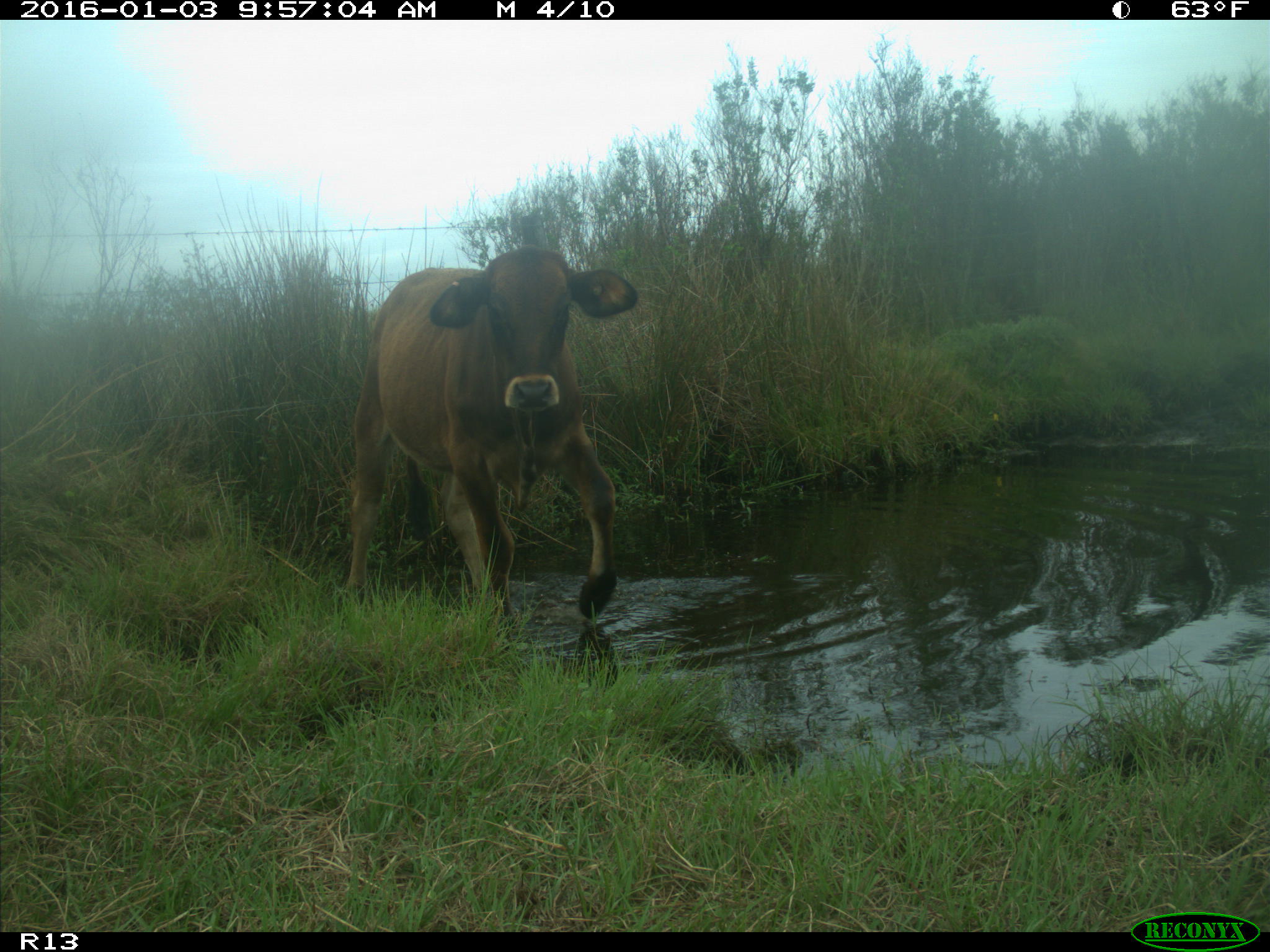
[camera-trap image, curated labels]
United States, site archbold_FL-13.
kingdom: Animalia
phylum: Chordata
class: Mammalia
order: Artiodactyla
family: Bovidae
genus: Bos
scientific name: Bos taurus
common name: domestic cow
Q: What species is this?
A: Bos taurus (domestic cow).